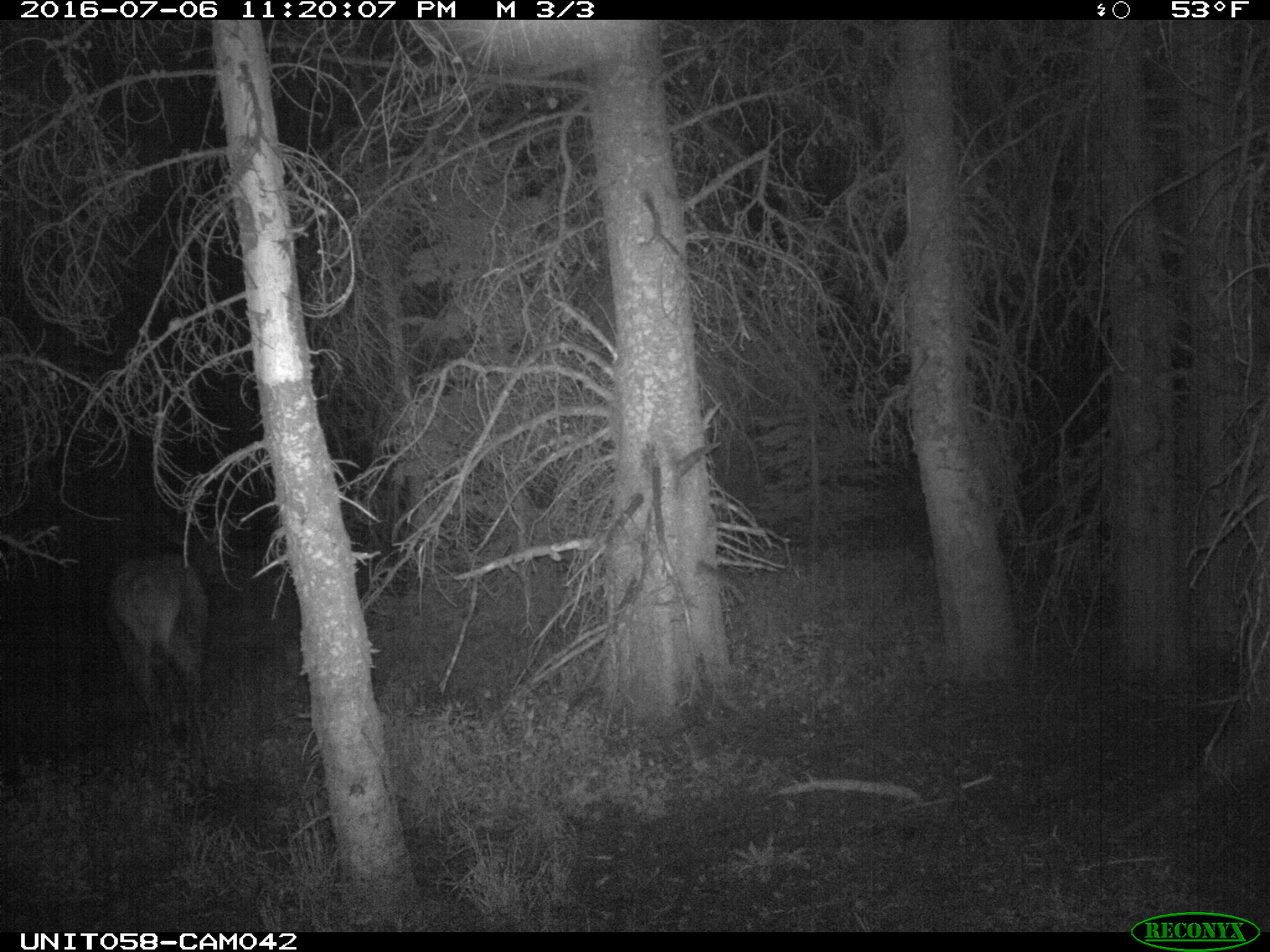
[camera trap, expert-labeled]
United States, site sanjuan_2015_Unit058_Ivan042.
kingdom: Animalia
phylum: Chordata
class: Mammalia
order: Artiodactyla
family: Cervidae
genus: Cervus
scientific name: Cervus elaphus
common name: red deer